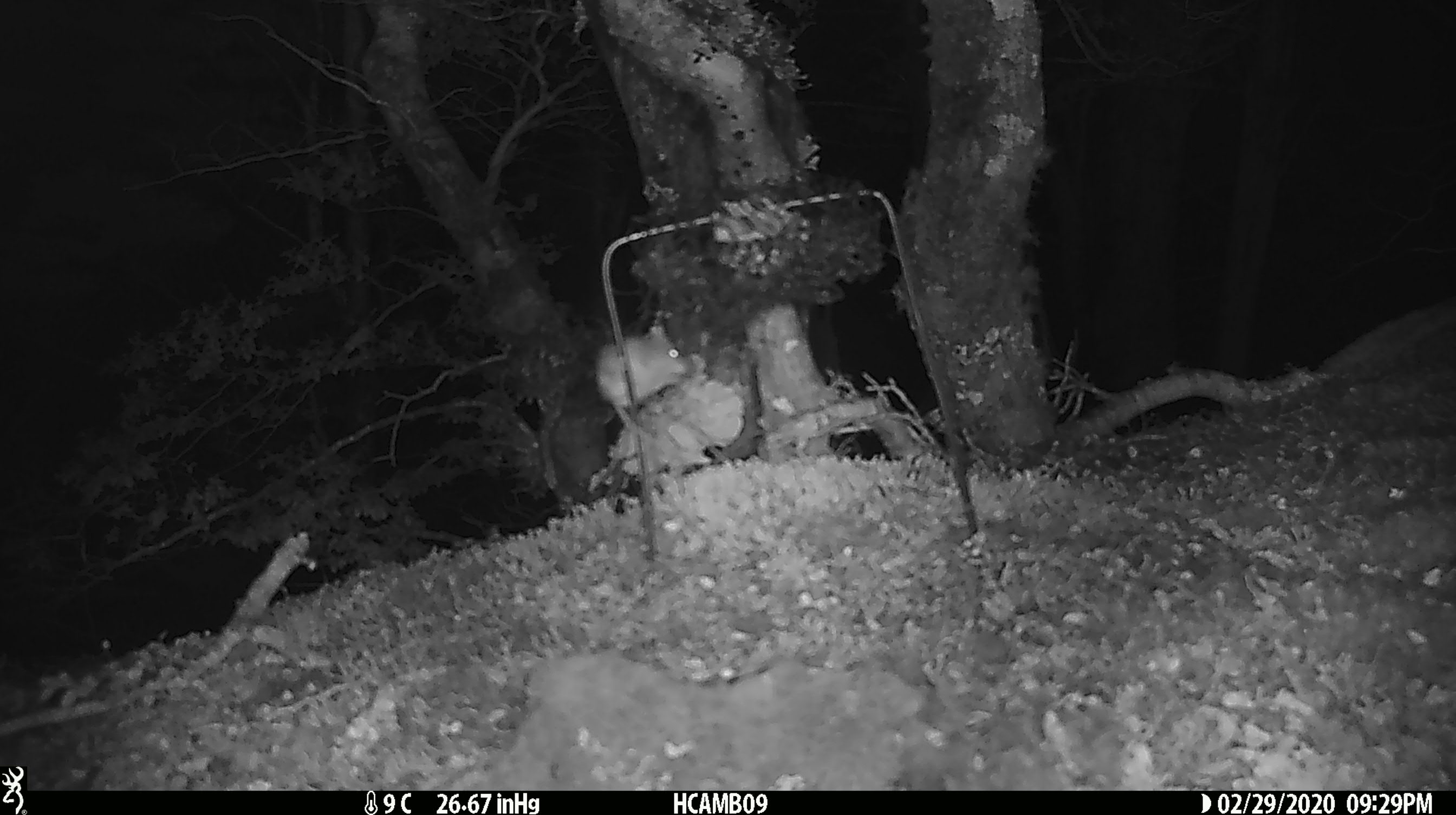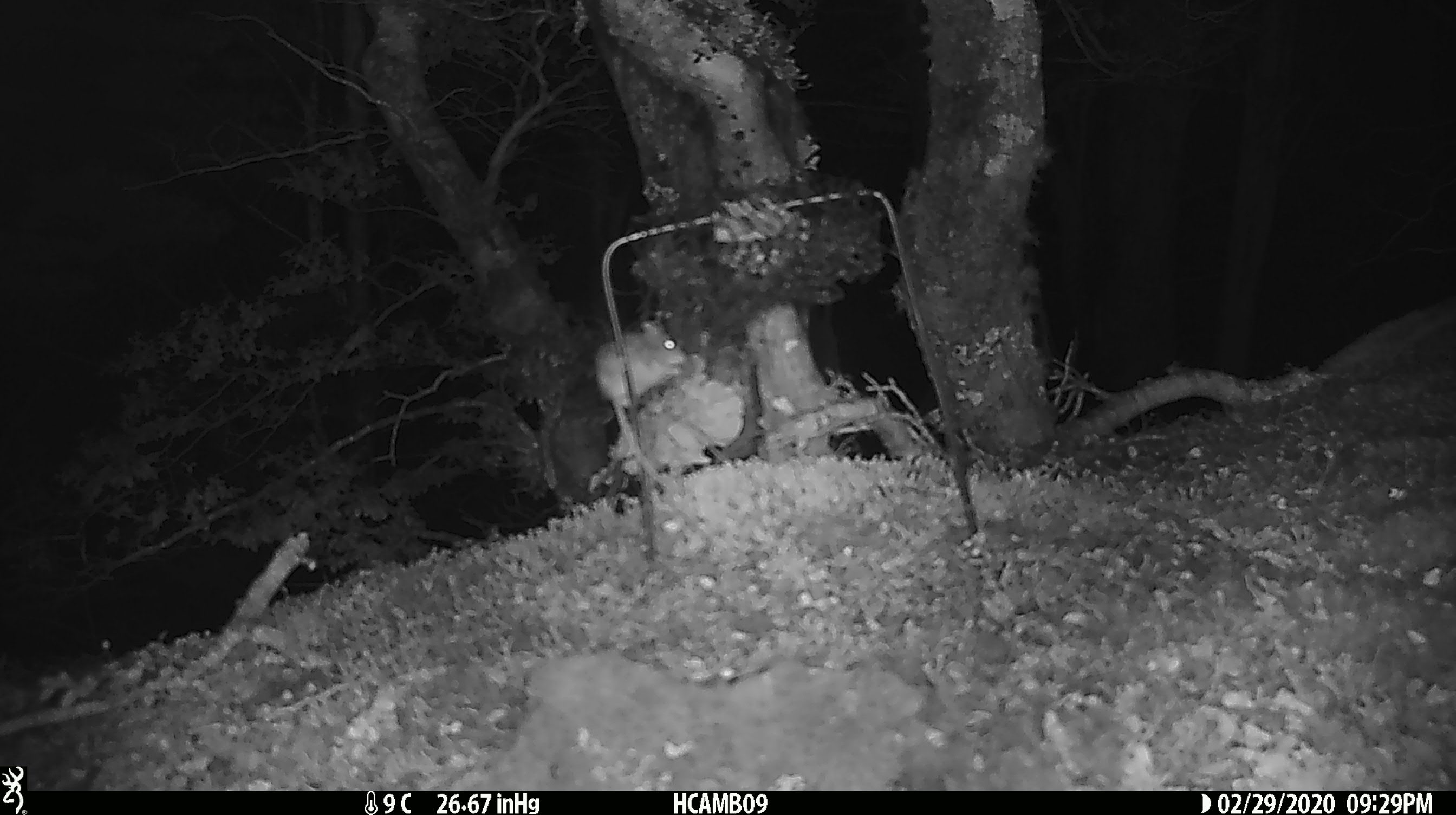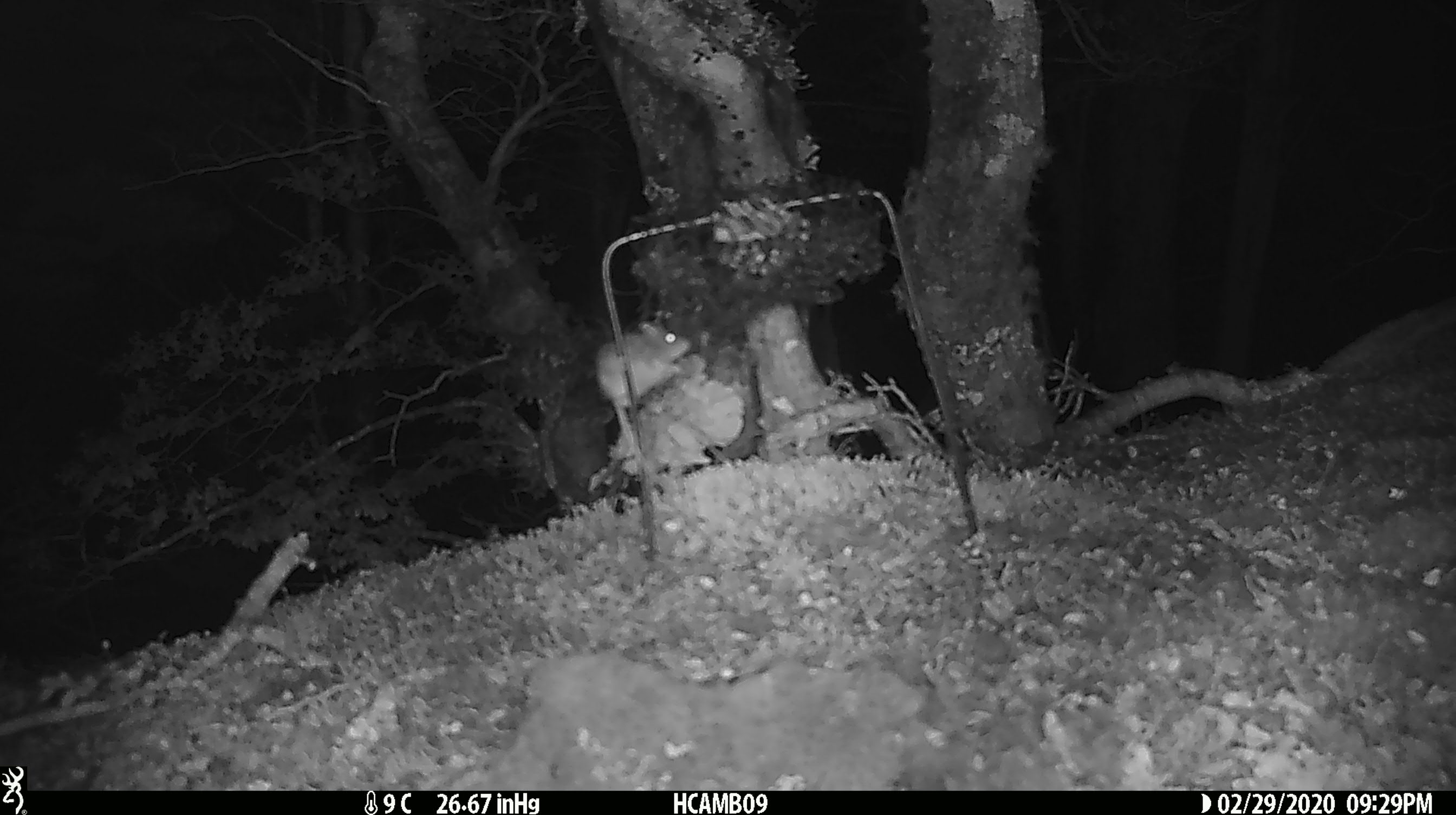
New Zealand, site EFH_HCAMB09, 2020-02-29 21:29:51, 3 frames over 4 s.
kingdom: Animalia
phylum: Chordata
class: Mammalia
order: Rodentia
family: Muridae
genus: Mus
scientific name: Mus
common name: mouse